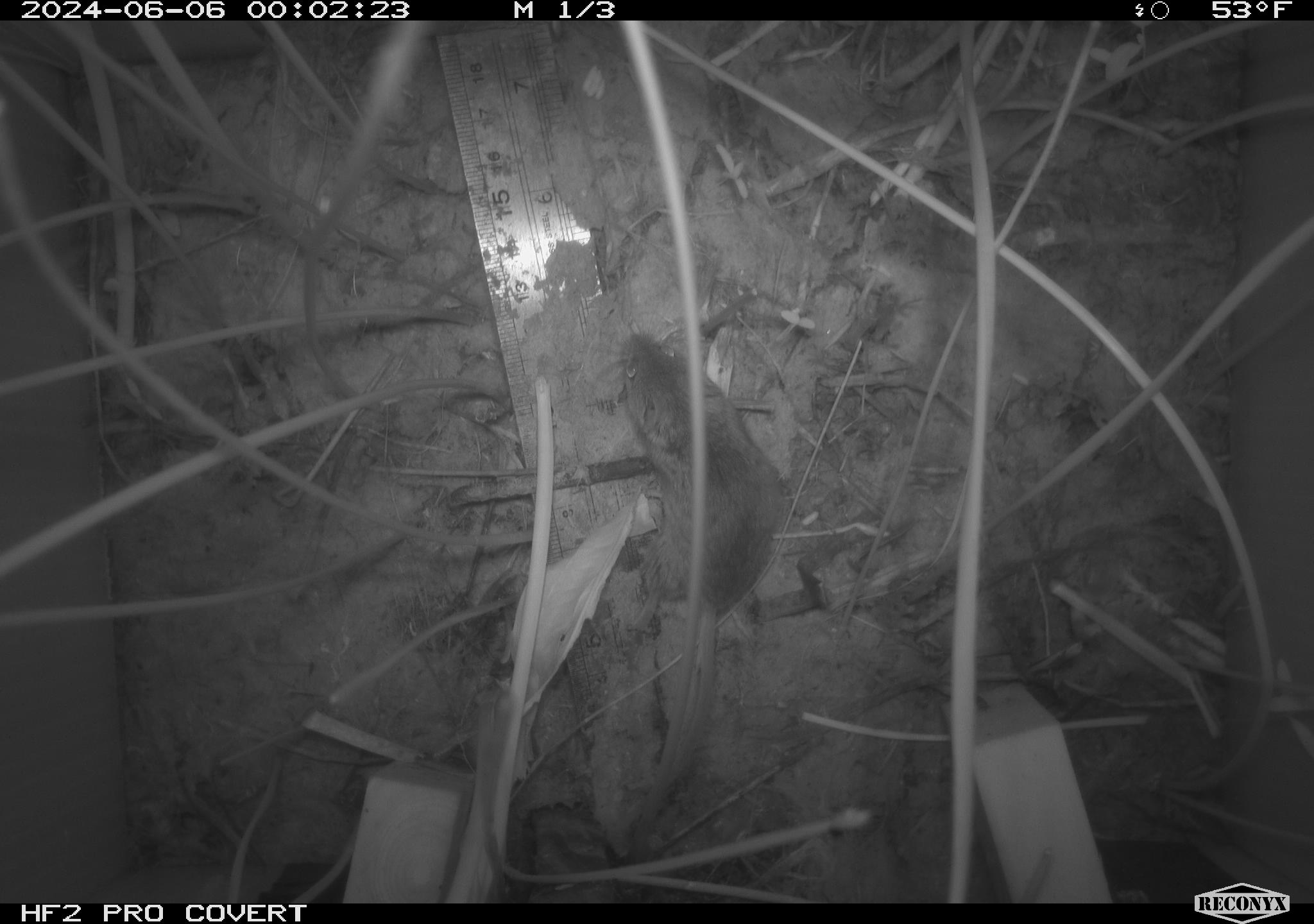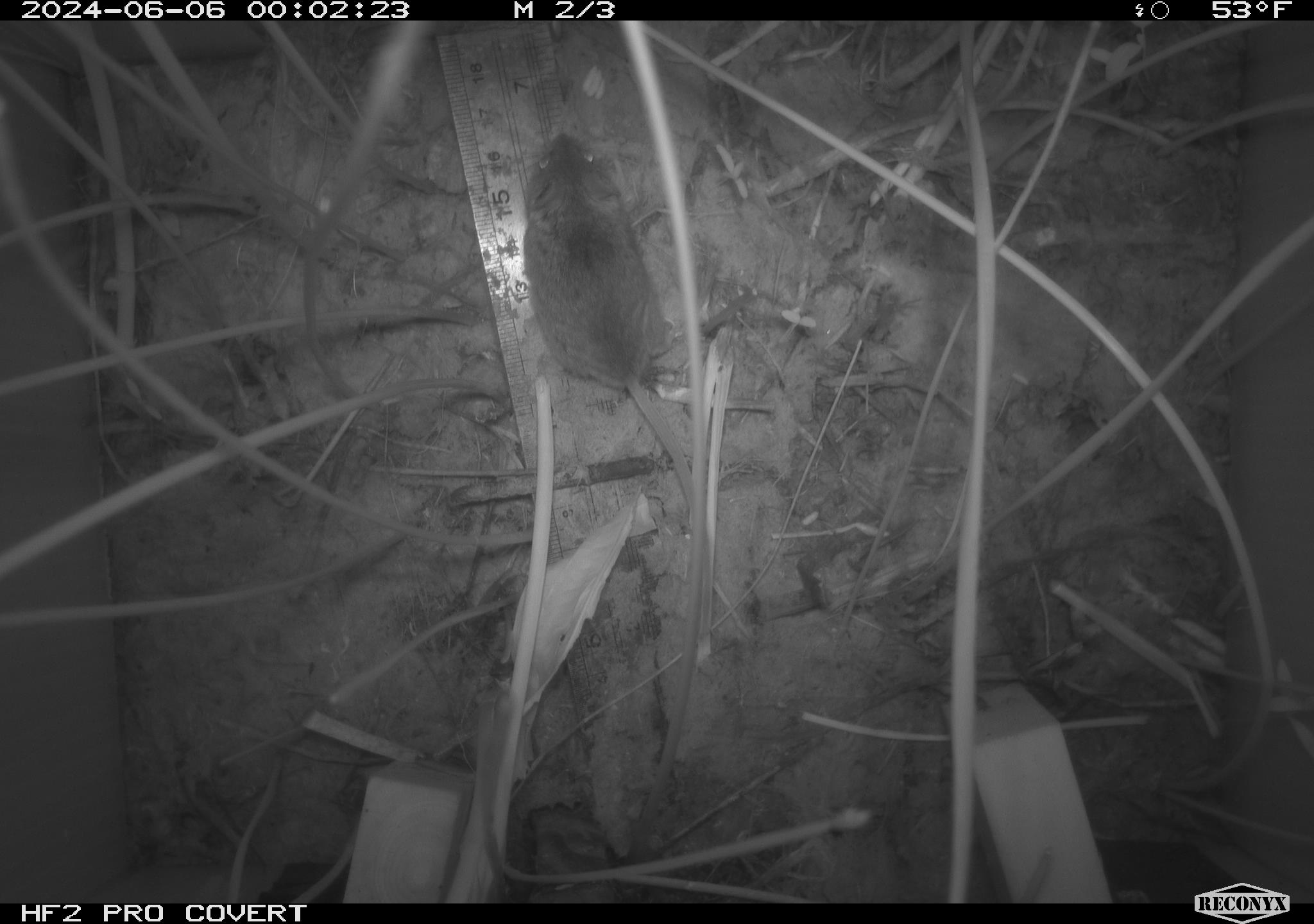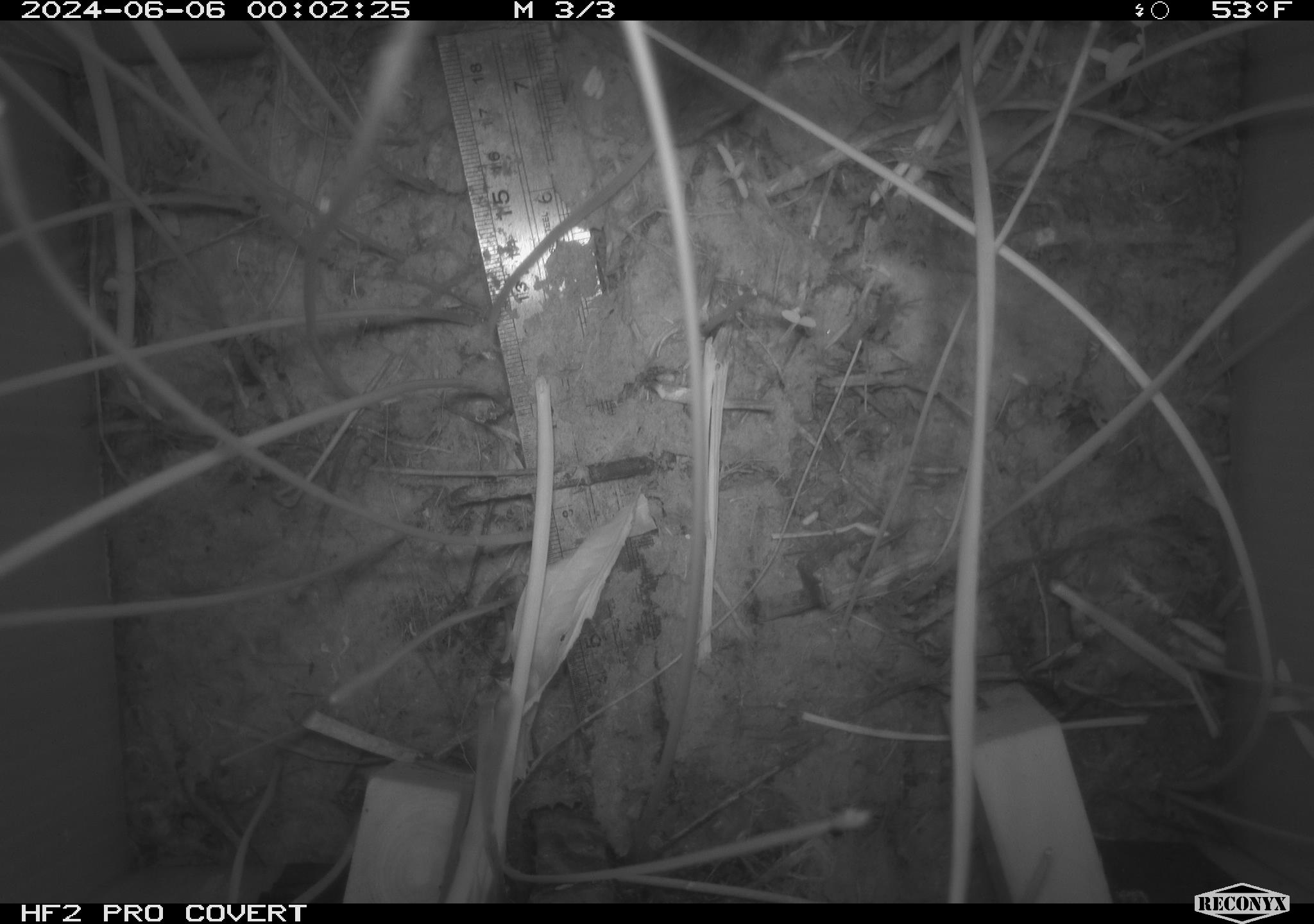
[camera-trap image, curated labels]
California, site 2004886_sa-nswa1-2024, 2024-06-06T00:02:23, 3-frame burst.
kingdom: Animalia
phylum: Chordata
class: Mammalia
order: Rodentia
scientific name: Rodentia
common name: rodent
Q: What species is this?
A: Rodent (Rodentia).